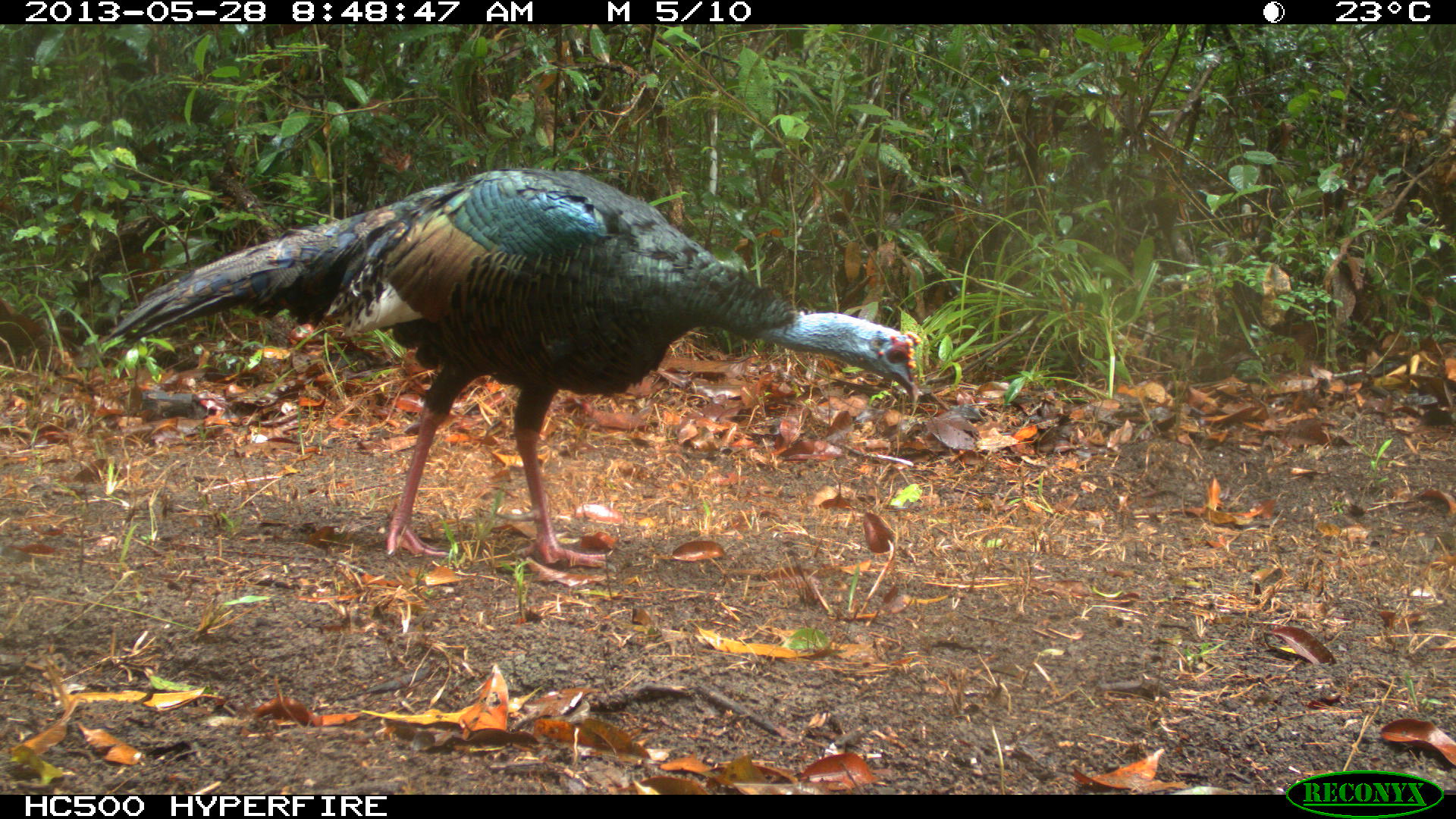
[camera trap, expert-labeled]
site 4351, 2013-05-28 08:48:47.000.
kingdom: Animalia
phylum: Chordata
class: Aves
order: Galliformes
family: Phasianidae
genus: Meleagris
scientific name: Meleagris ocellata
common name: ocellated turkey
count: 1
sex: male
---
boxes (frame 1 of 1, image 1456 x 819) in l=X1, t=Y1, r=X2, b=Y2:
meleagris ocellata: l=97, t=169, r=919, b=569